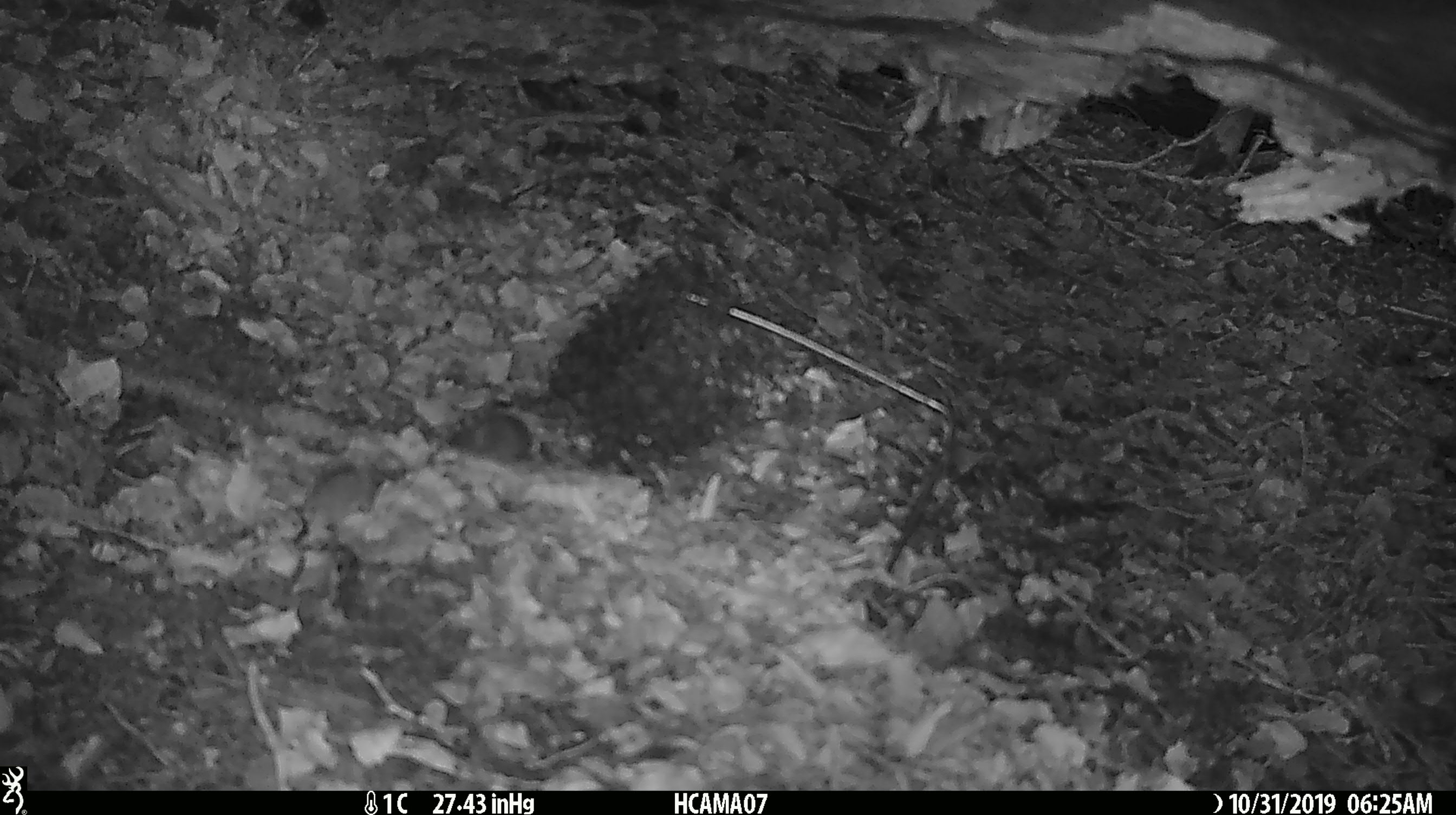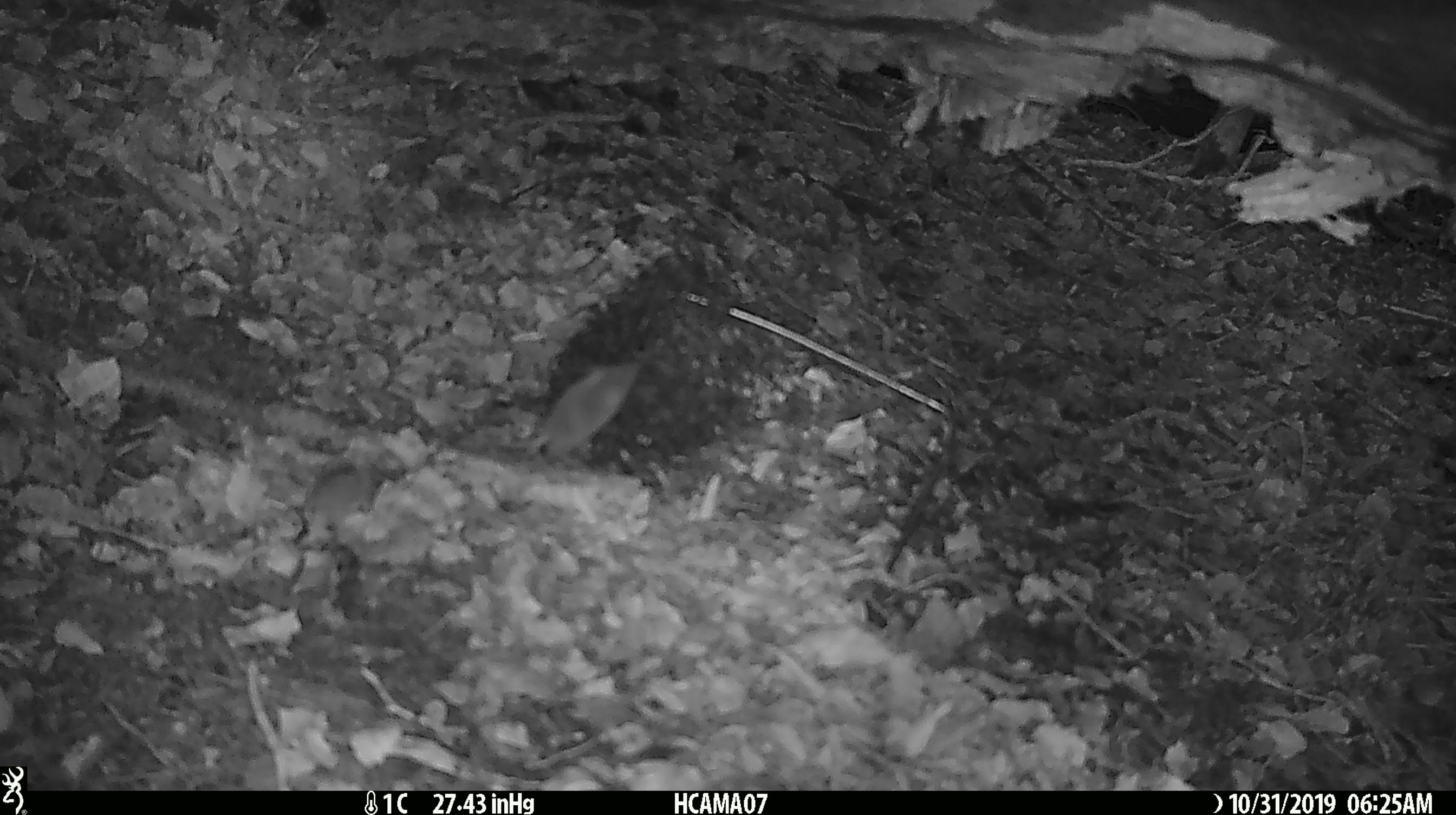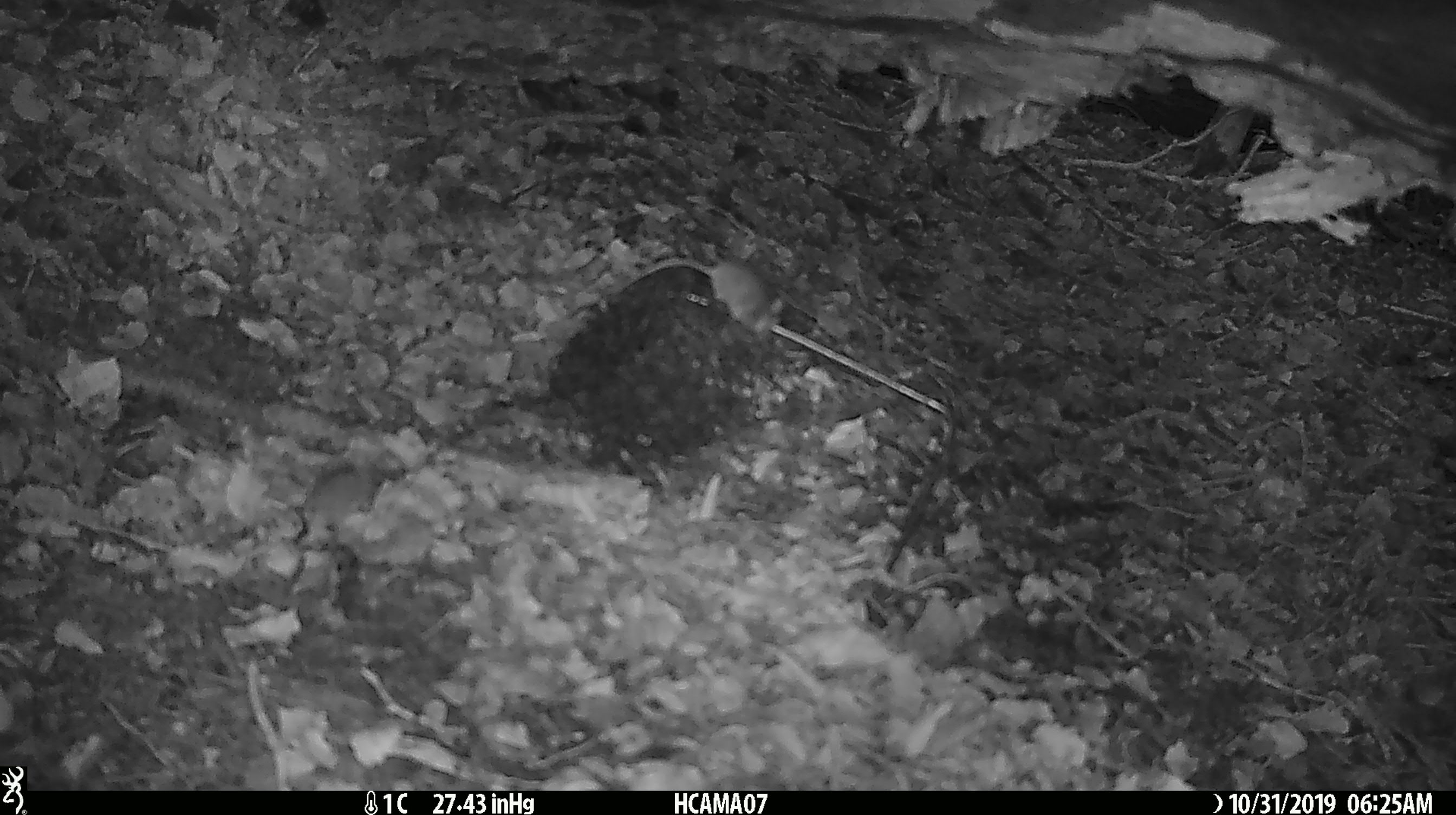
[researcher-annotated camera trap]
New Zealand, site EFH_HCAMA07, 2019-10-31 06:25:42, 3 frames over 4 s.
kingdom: Animalia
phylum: Chordata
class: Mammalia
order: Rodentia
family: Muridae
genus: Mus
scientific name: Mus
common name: mouse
Mouse (Mus).